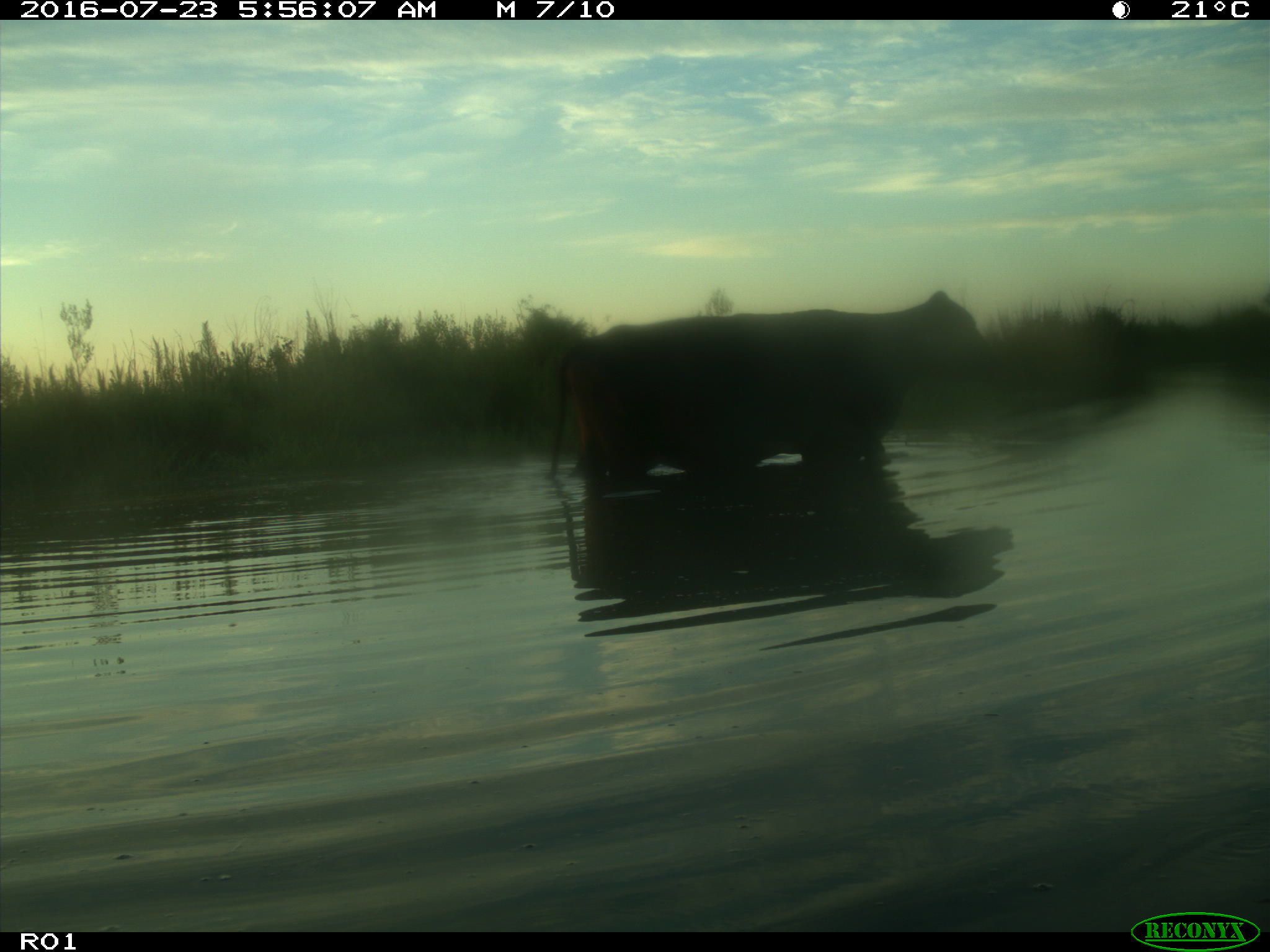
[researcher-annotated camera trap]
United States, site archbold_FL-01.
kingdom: Animalia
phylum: Chordata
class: Mammalia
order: Artiodactyla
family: Bovidae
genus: Bos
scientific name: Bos taurus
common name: domestic cow